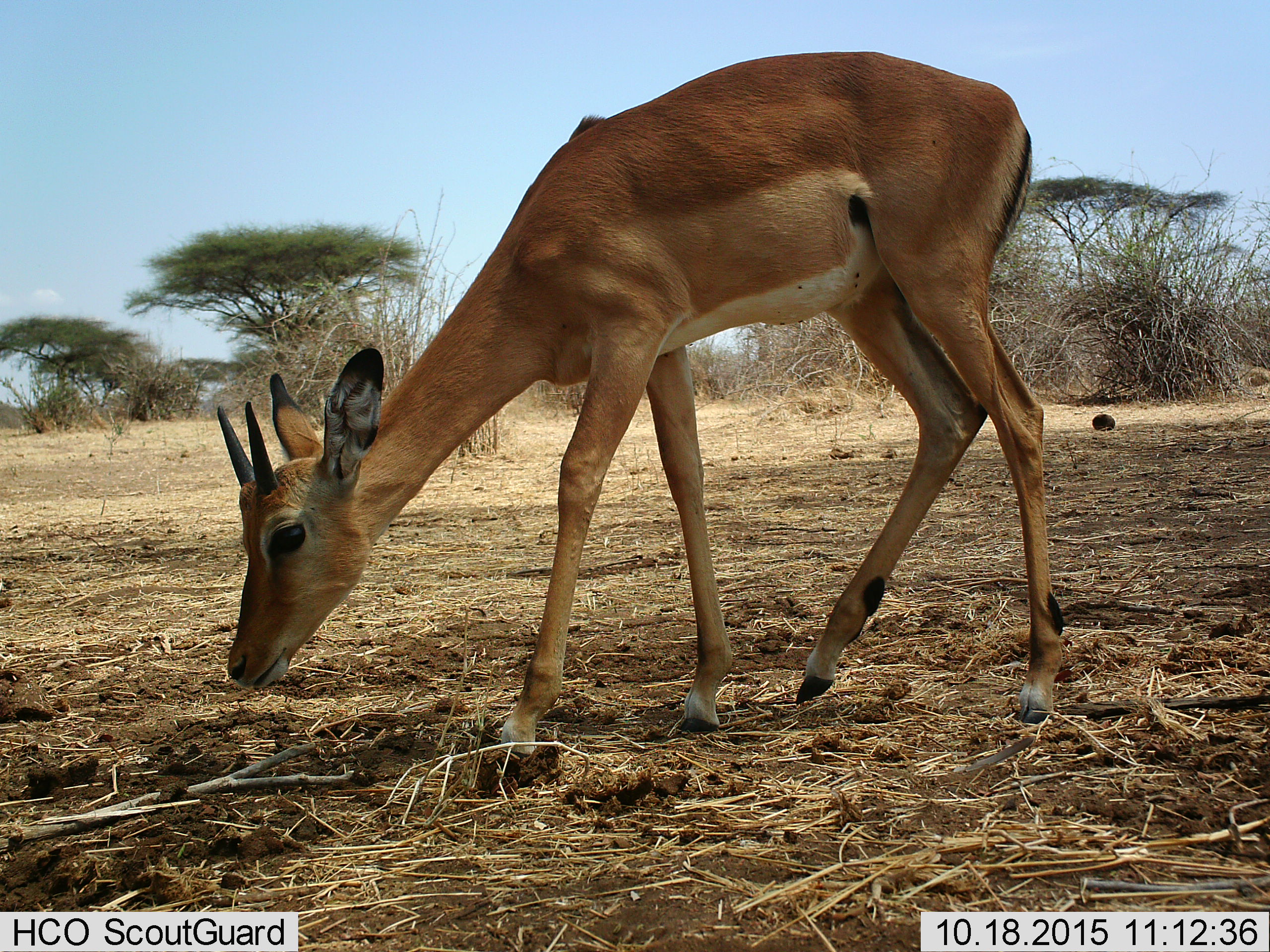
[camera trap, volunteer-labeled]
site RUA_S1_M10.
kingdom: Animalia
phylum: Chordata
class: Mammalia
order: Artiodactyla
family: Bovidae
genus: Aepyceros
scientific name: Aepyceros melampus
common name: impala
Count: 1.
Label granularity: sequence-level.